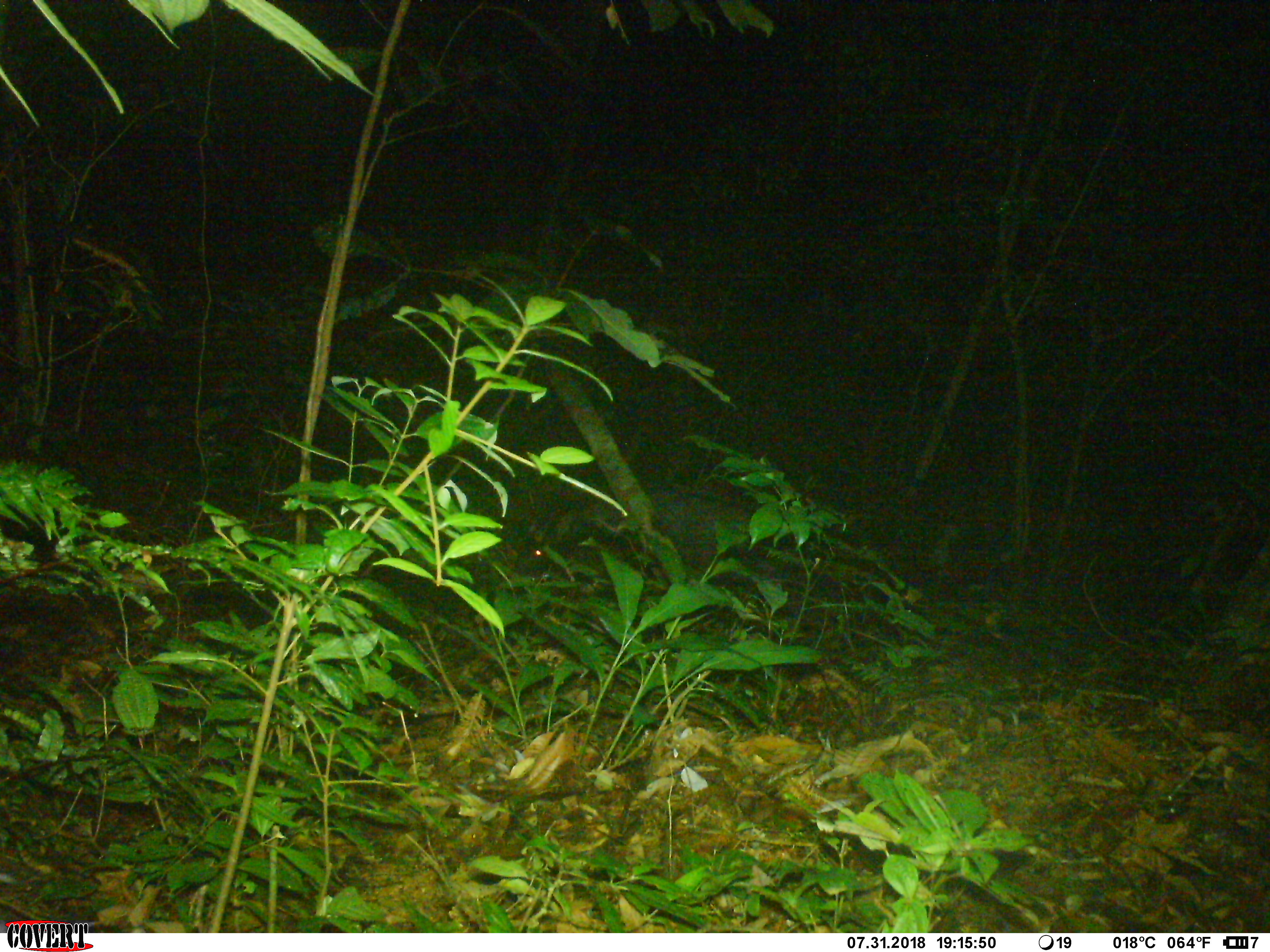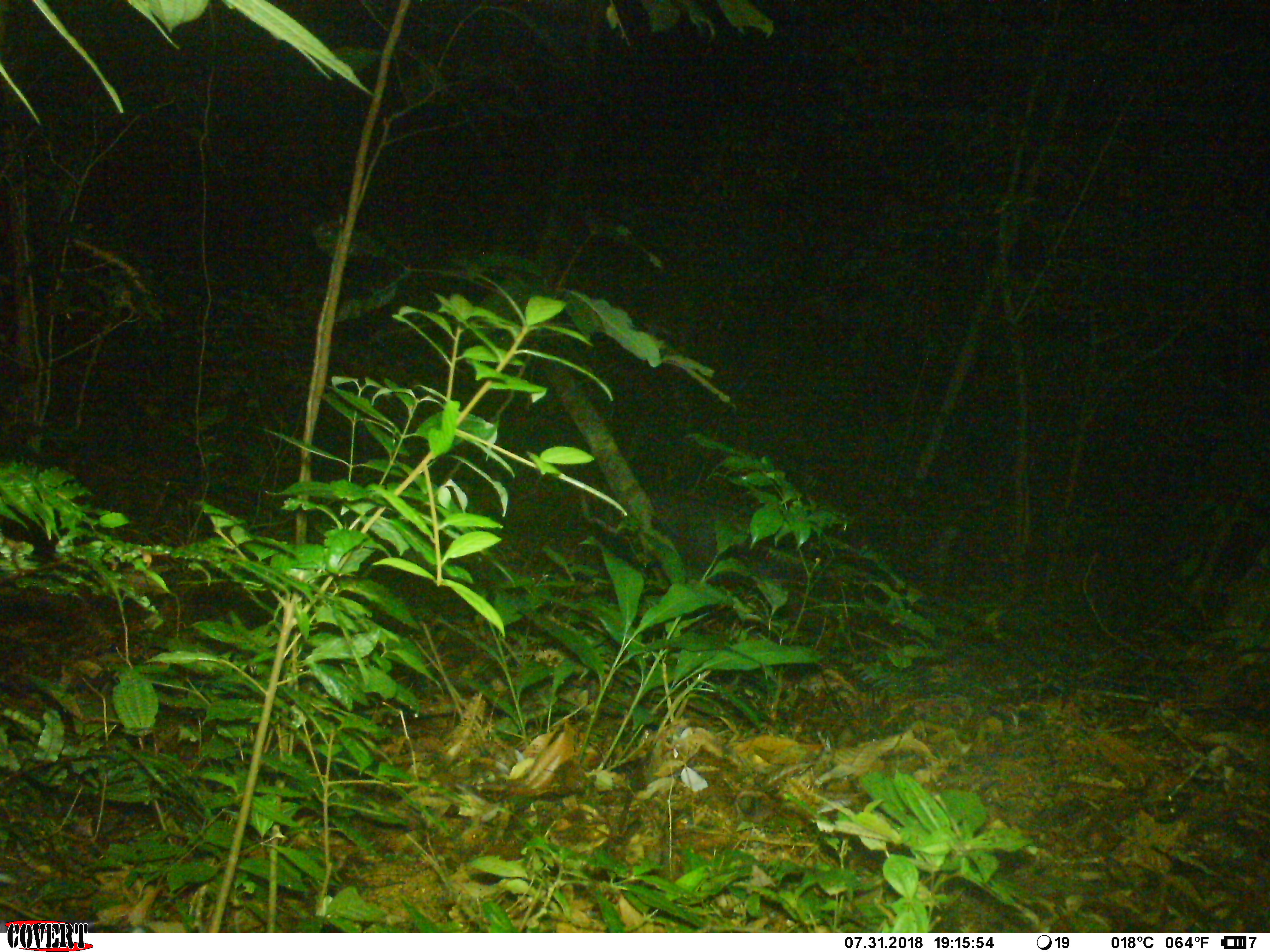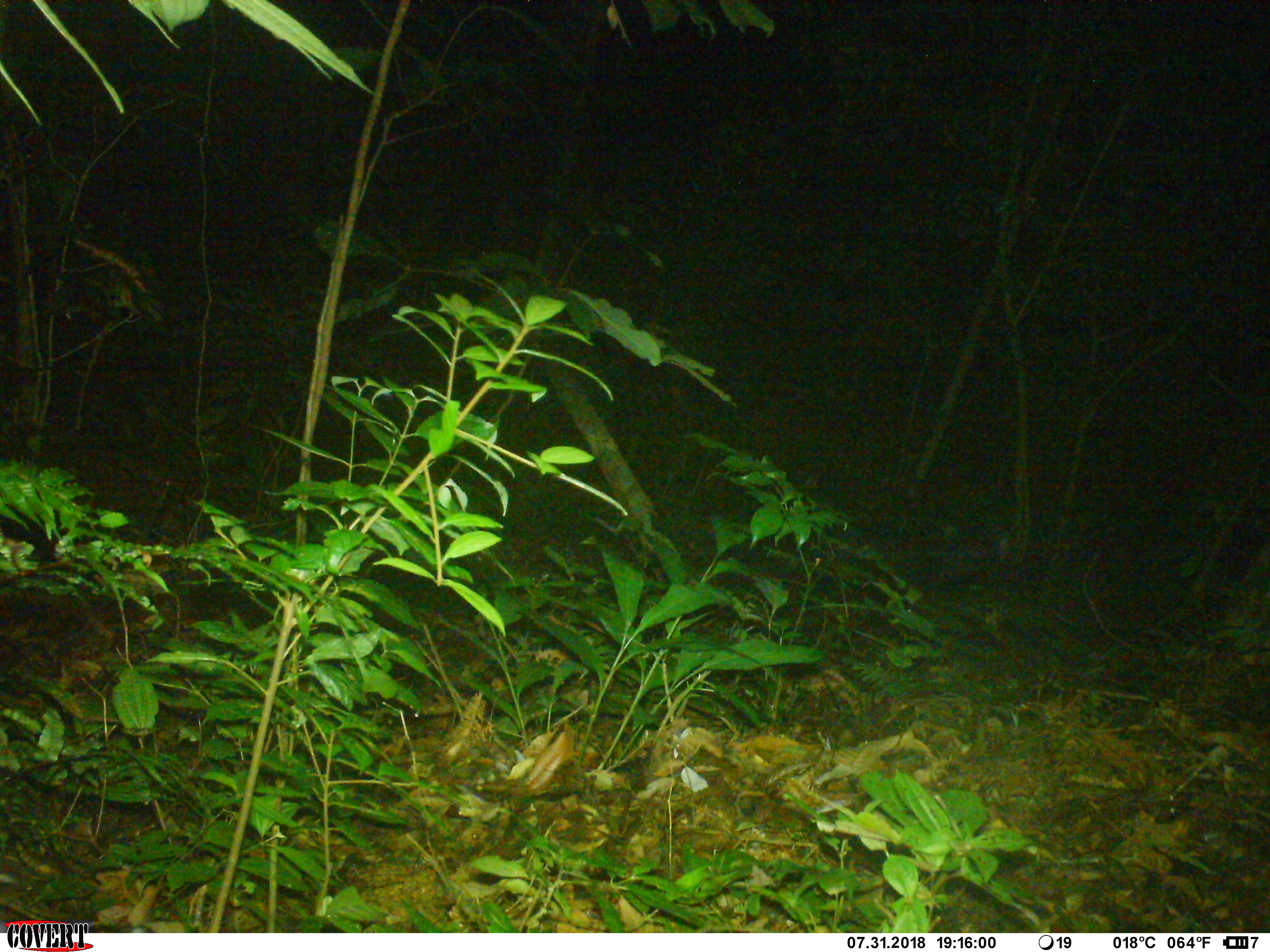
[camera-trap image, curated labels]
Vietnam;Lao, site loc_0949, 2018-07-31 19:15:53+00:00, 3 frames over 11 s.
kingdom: Animalia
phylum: Chordata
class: Mammalia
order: Artiodactyla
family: Bovidae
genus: Capricornis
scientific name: Capricornis sumatraensis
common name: chinese serow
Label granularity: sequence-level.